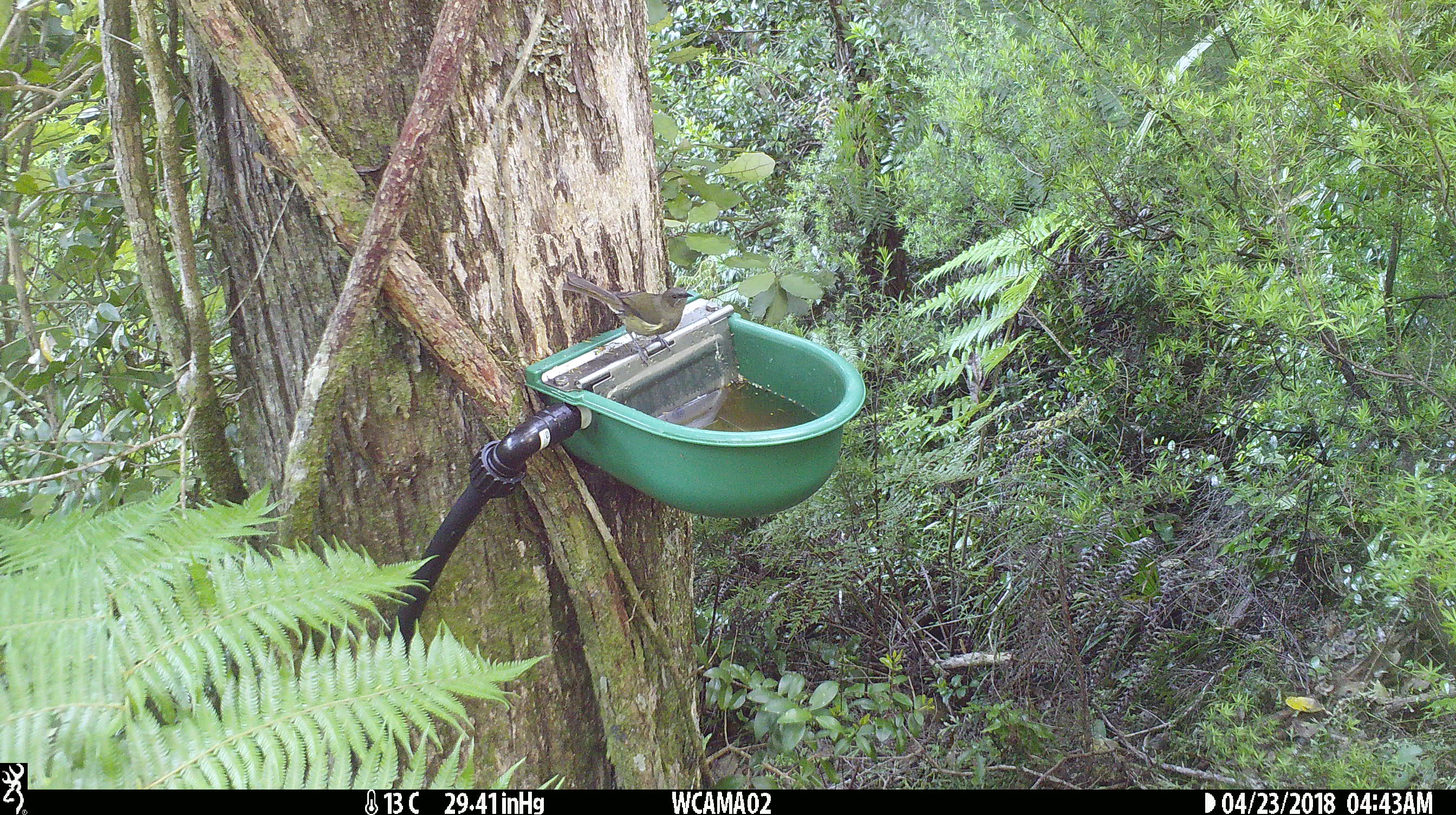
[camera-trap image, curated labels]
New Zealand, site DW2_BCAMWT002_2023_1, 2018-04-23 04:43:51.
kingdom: Animalia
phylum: Chordata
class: Aves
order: Passeriformes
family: Meliphagidae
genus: Anthornis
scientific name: Anthornis melanura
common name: new zealand bellbird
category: bellbird